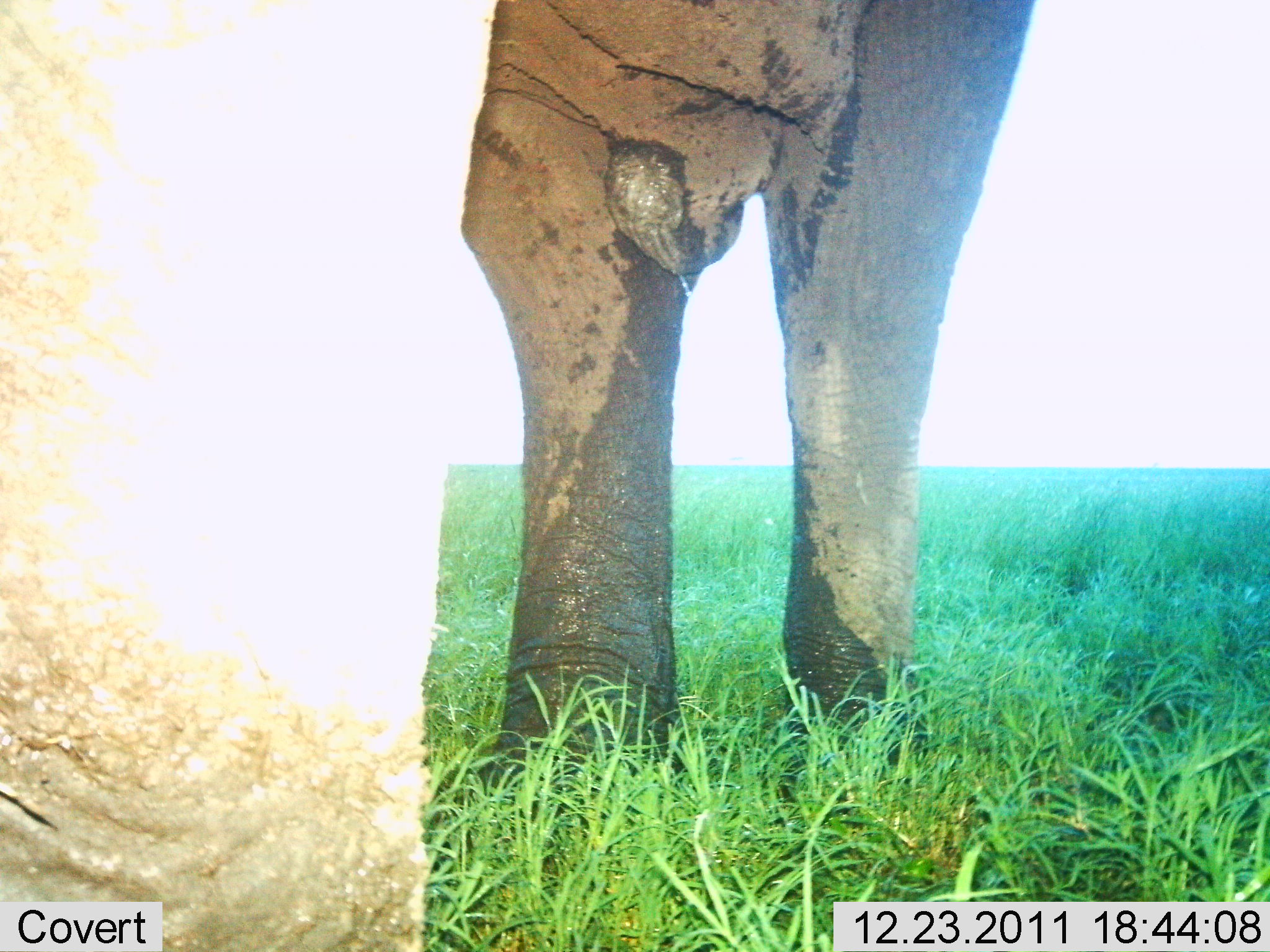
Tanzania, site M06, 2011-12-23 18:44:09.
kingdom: Animalia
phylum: Chordata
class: Mammalia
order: Proboscidea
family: Elephantidae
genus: Loxodonta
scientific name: Loxodonta africana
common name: african bush elephant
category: elephant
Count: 1.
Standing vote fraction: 100%.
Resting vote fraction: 0%.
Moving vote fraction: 0%.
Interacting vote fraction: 10%.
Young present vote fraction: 0%.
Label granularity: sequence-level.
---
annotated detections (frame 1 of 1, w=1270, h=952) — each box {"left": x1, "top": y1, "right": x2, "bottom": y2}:
animal: {"left": 0, "top": 1, "right": 1037, "bottom": 949}